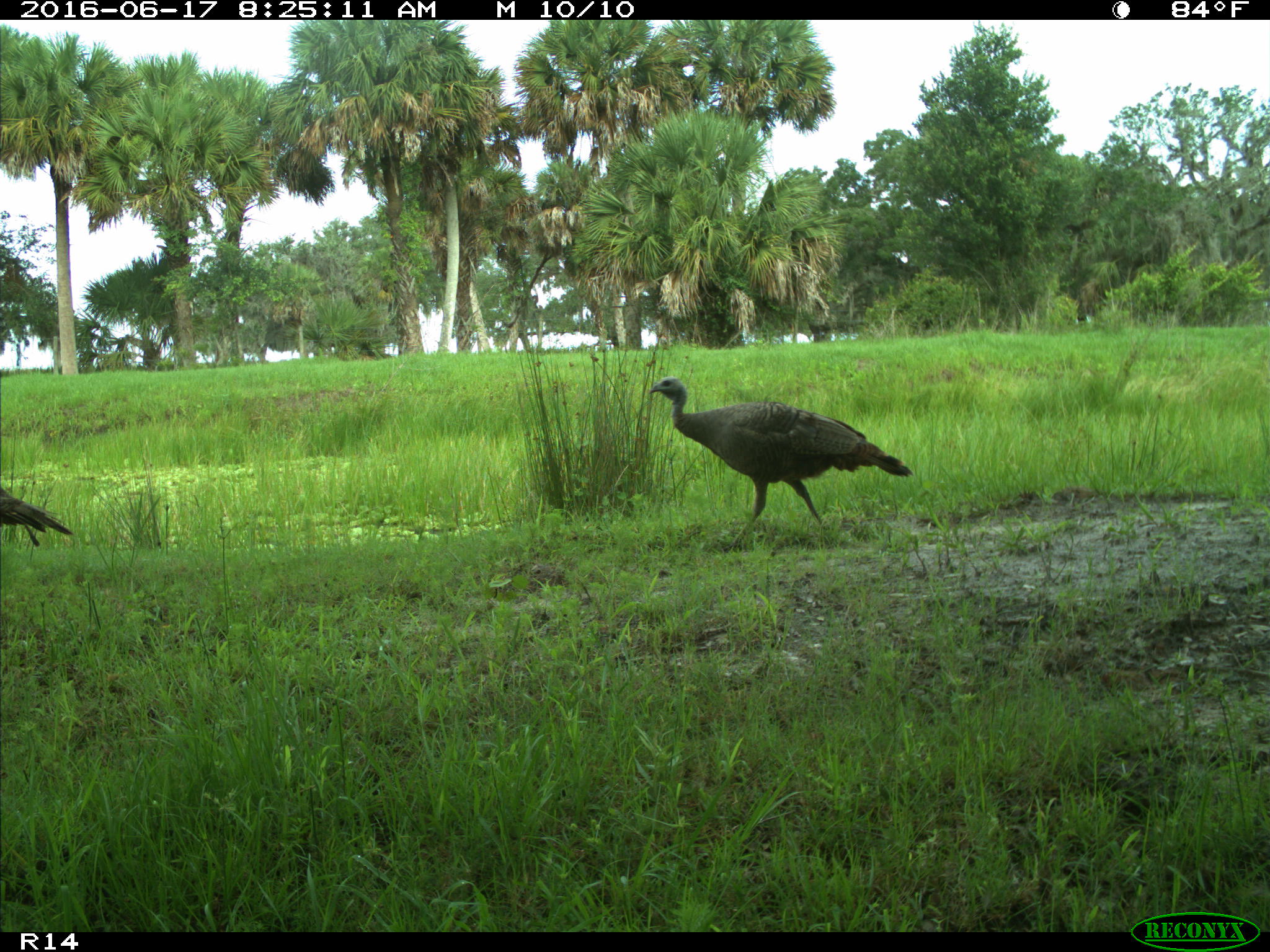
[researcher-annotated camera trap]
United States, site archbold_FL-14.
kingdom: Animalia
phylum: Chordata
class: Aves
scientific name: Aves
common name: birds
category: unidentified bird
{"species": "unidentified bird (birds) (Aves)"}